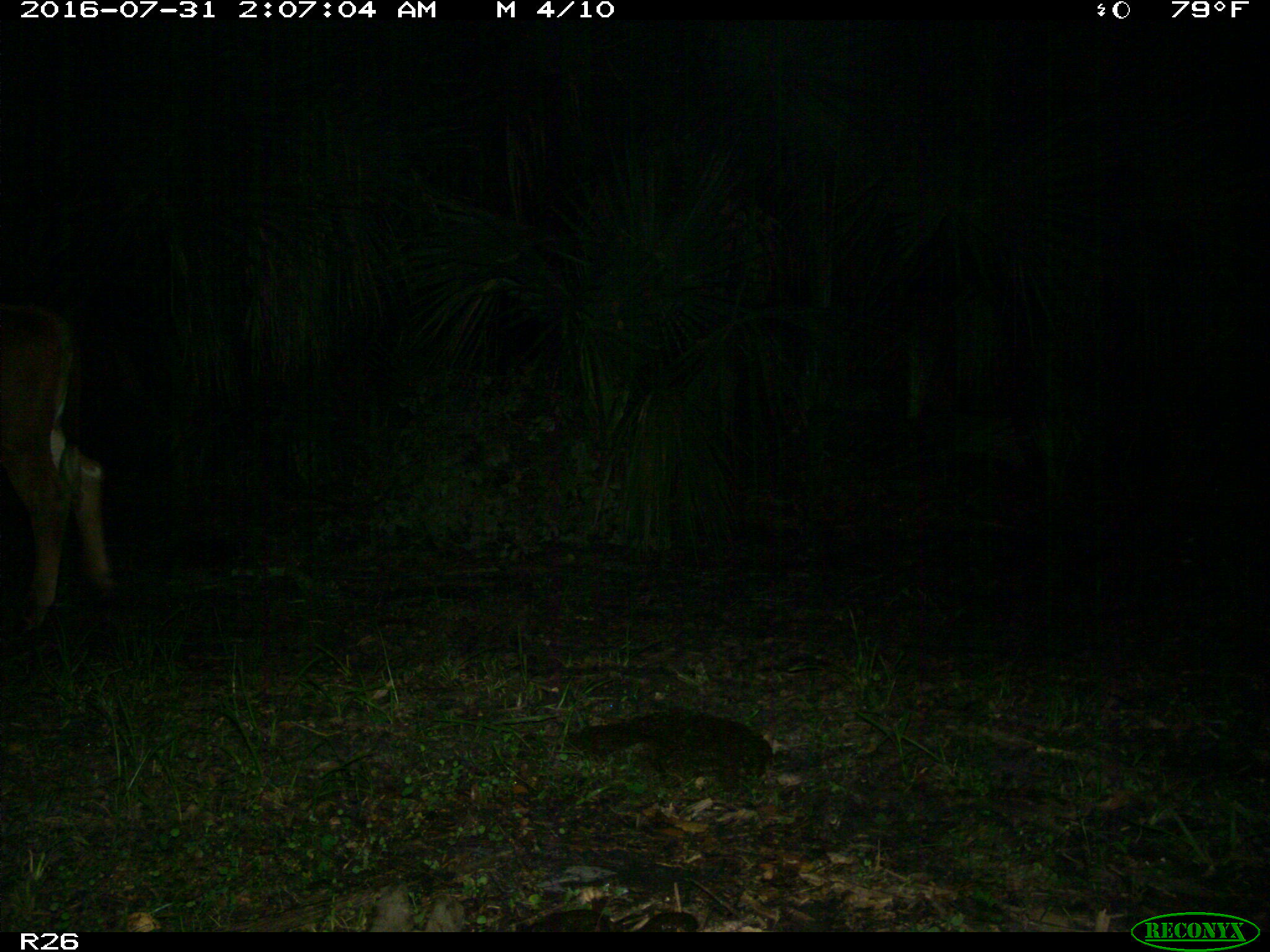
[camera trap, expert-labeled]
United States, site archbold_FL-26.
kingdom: Animalia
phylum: Chordata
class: Mammalia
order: Artiodactyla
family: Bovidae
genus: Bos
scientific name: Bos taurus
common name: domestic cow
Bos taurus (domestic cow).